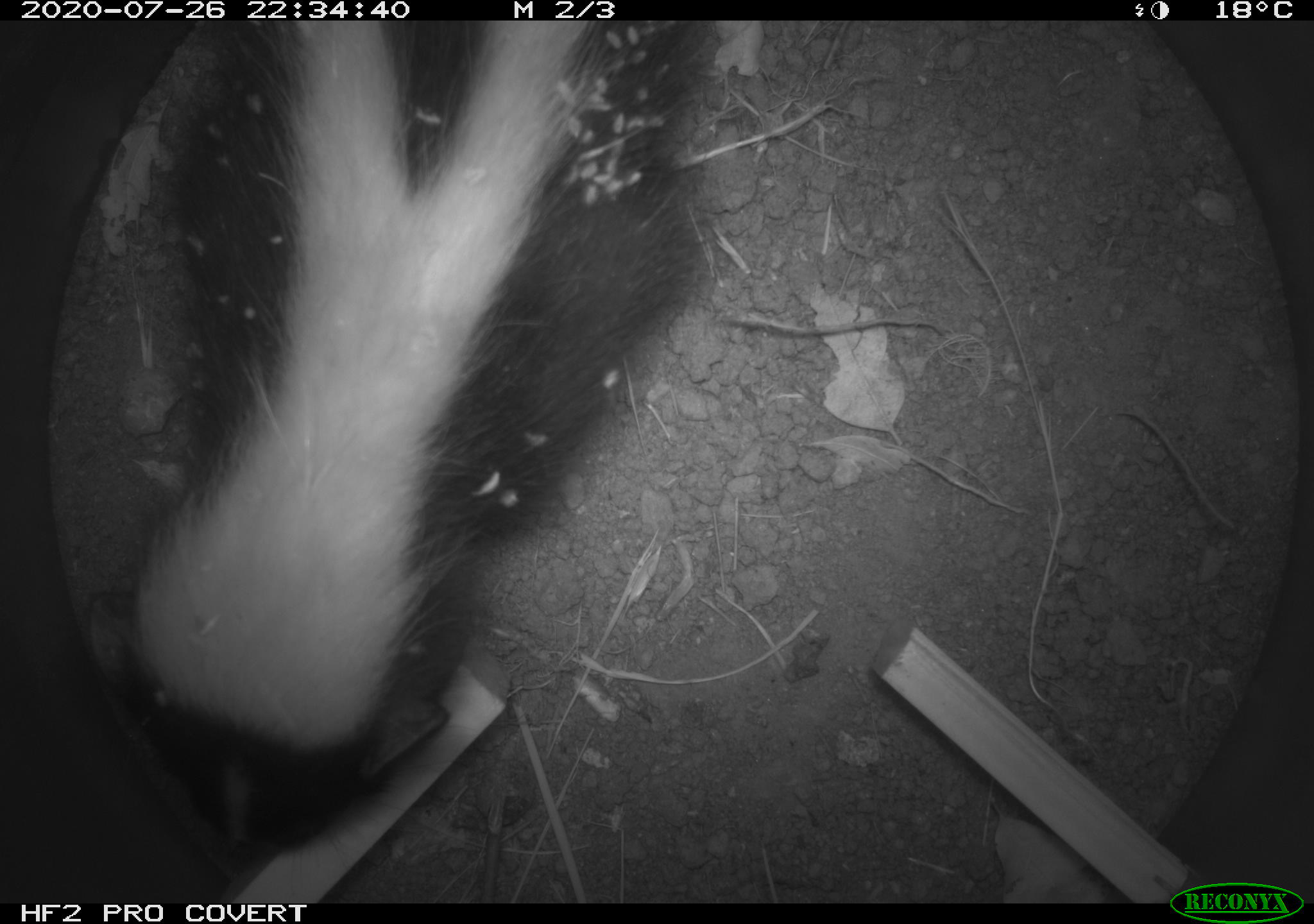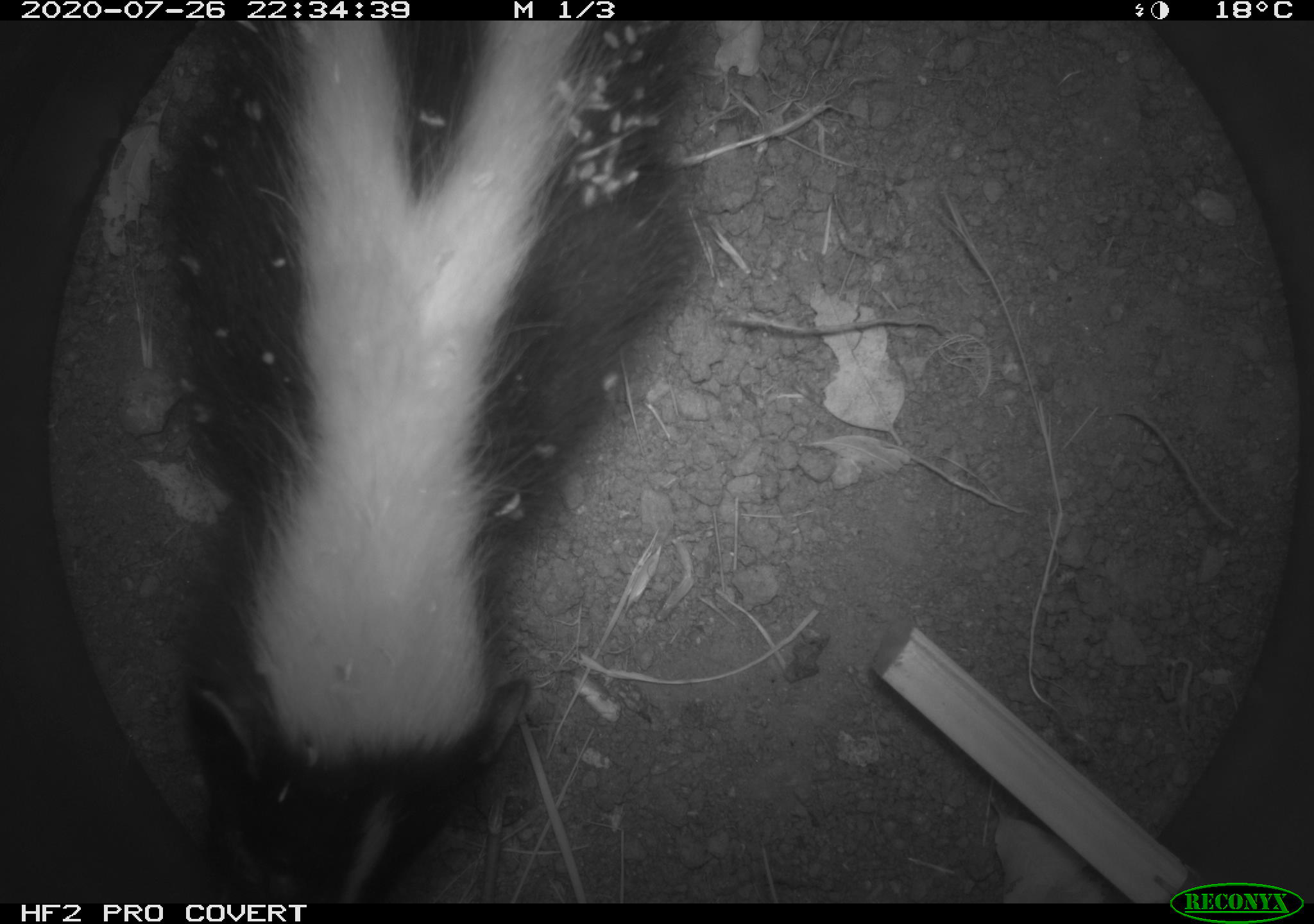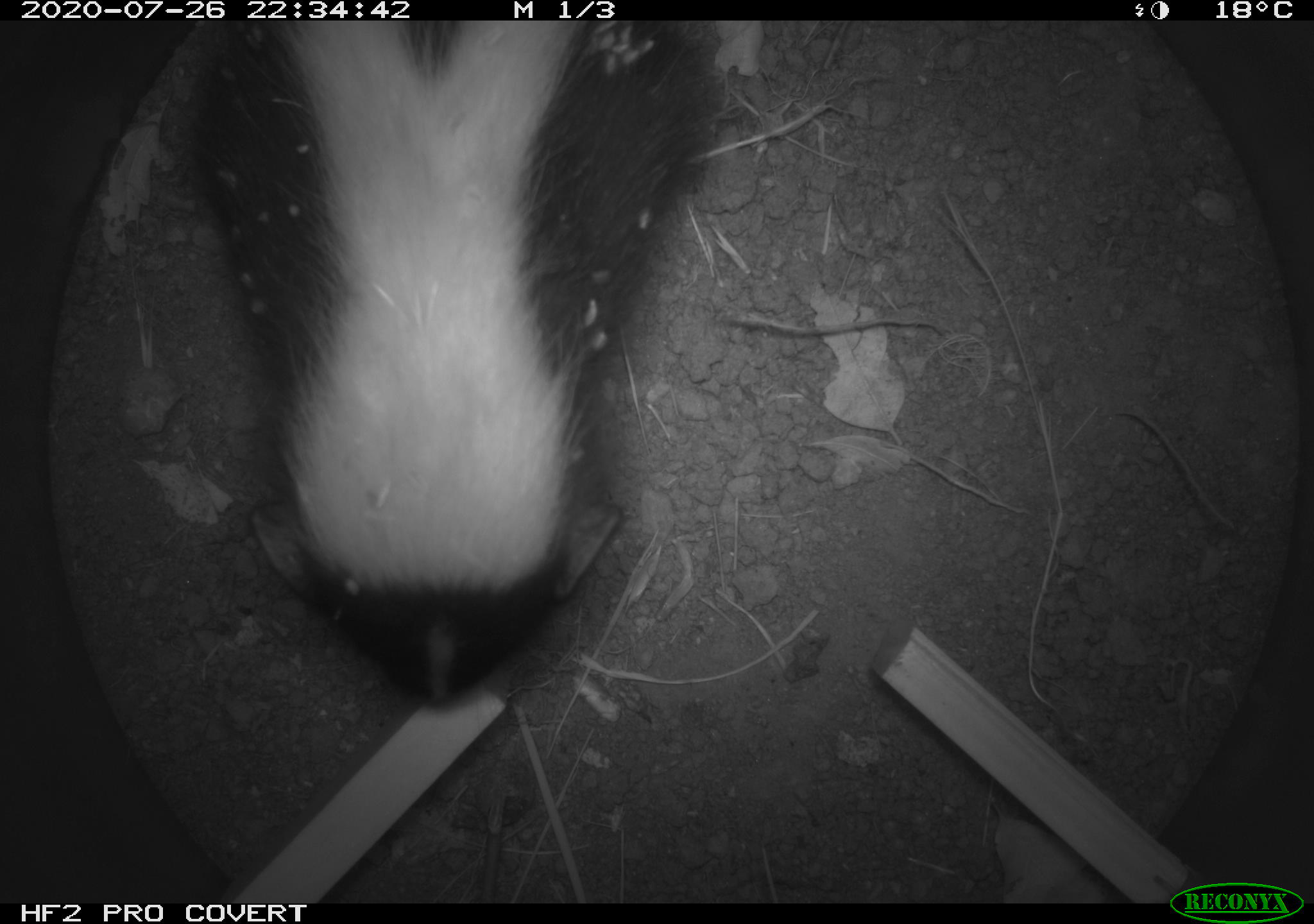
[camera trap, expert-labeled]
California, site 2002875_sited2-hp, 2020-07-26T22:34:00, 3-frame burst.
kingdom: Animalia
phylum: Chordata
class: Mammalia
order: Carnivora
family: Mephitidae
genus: Mephitis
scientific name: Mephitis mephitis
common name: striped skunk